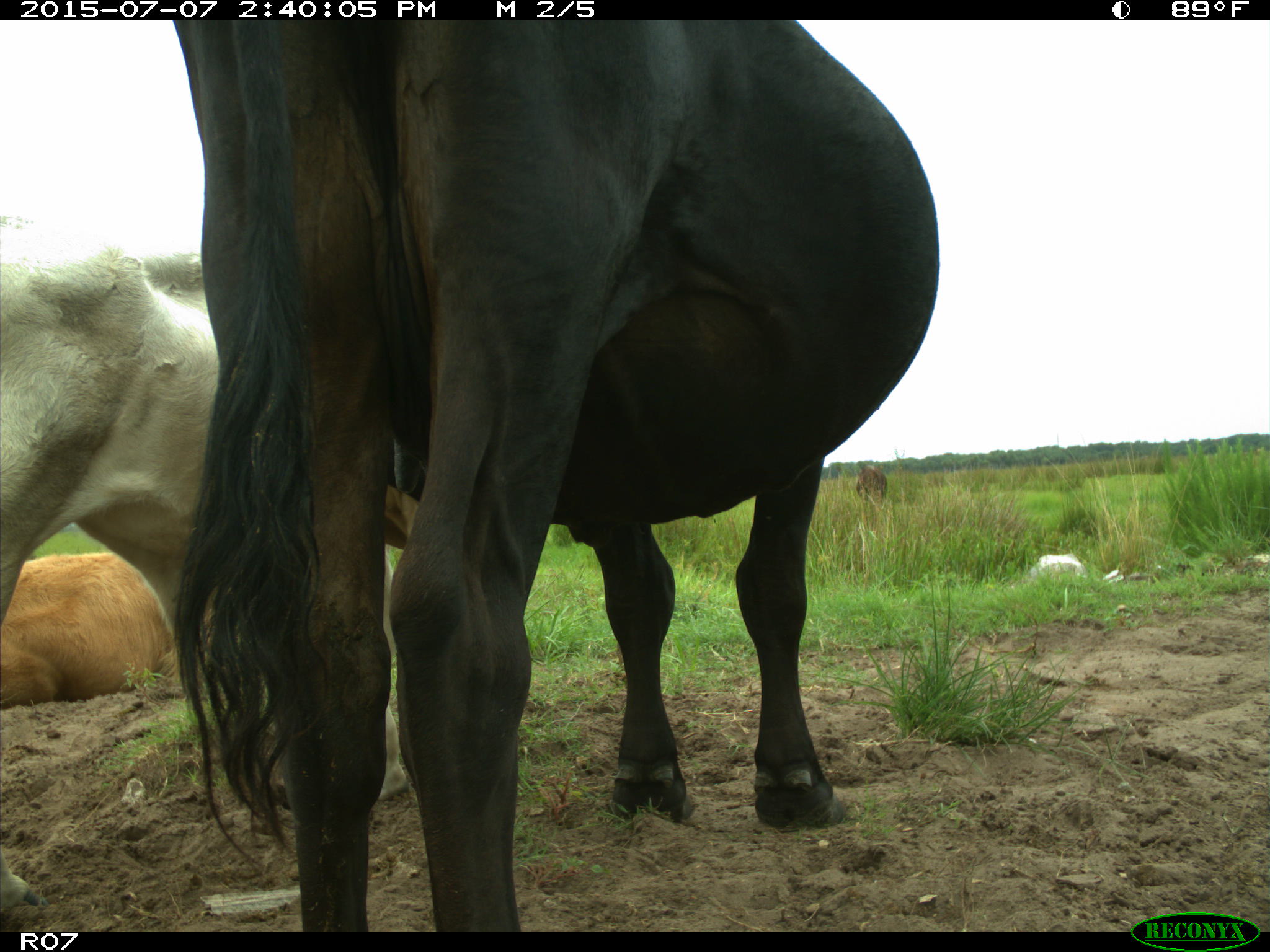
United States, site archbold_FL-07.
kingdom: Animalia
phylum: Chordata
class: Mammalia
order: Artiodactyla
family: Bovidae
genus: Bos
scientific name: Bos taurus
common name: domestic cow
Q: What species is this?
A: Bos taurus (domestic cow).